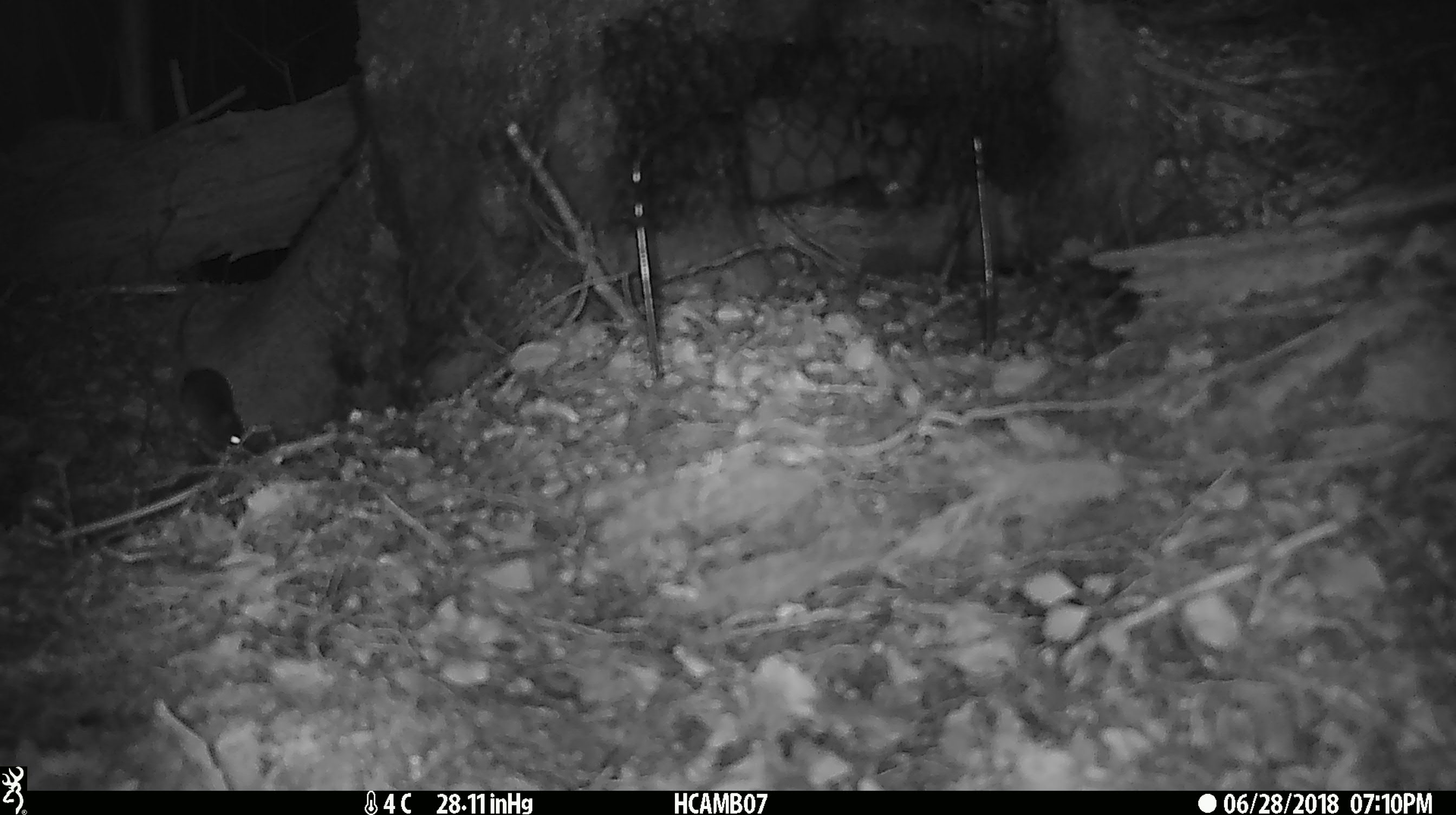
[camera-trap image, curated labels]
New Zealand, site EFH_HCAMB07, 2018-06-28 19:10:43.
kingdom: Animalia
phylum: Chordata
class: Mammalia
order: Rodentia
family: Muridae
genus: Mus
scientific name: Mus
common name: mouse